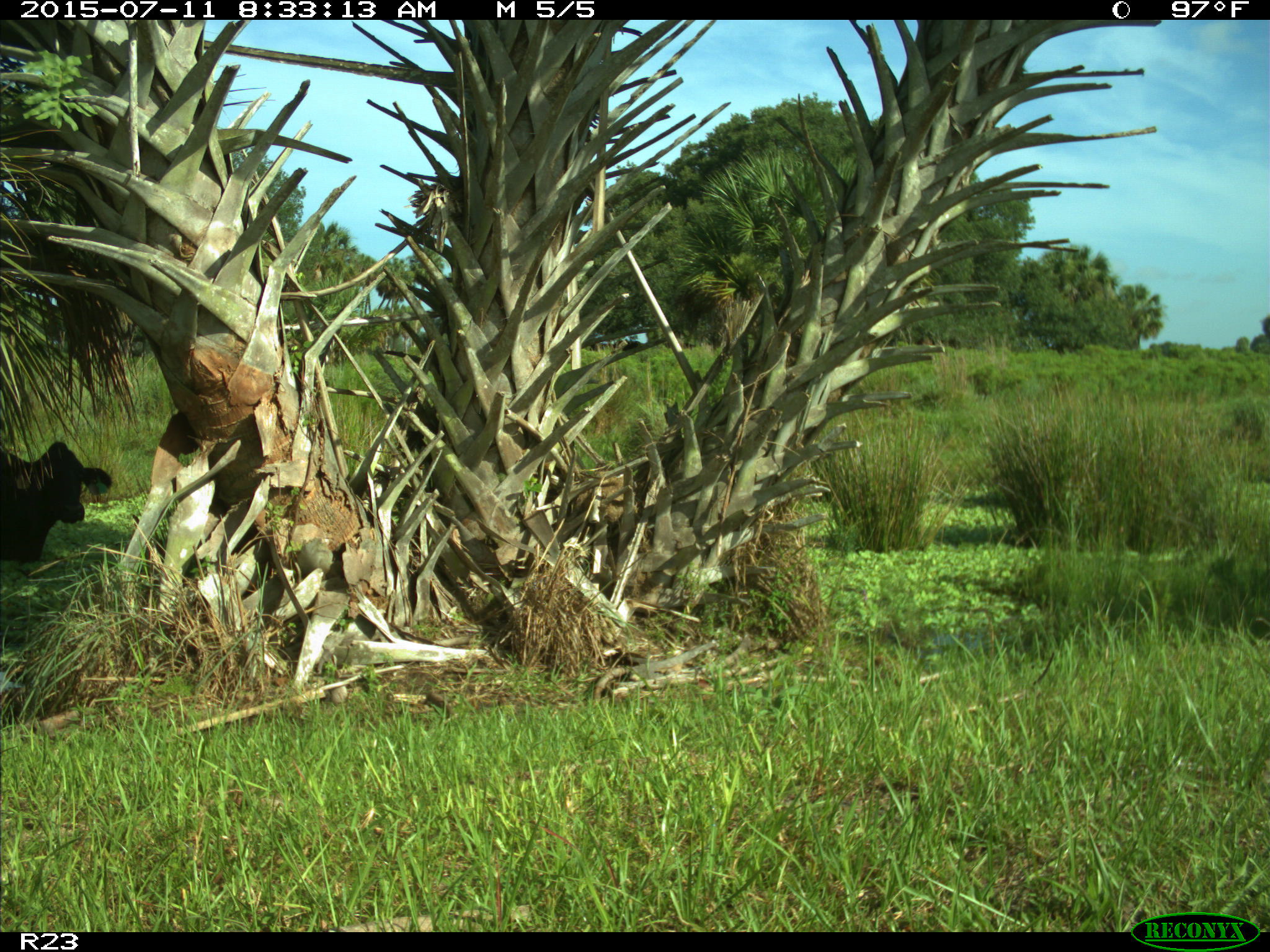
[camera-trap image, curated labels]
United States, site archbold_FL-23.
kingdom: Animalia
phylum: Chordata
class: Mammalia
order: Artiodactyla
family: Bovidae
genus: Bos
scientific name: Bos taurus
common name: domestic cow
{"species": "Bos taurus (domestic cow)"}